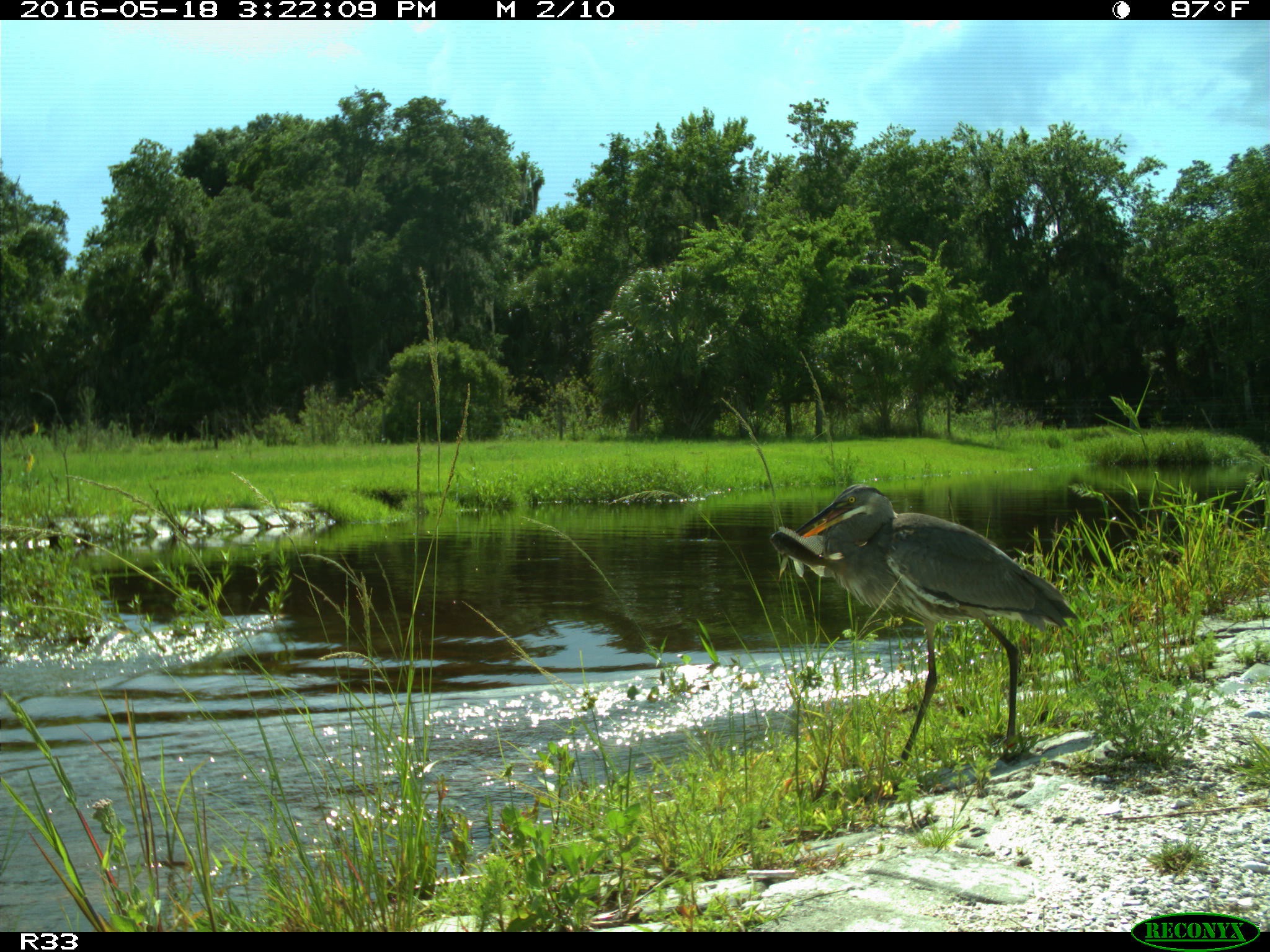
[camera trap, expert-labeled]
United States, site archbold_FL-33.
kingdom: Animalia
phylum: Chordata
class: Aves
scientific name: Aves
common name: birds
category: unidentified bird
Unidentified bird (birds) (Aves).